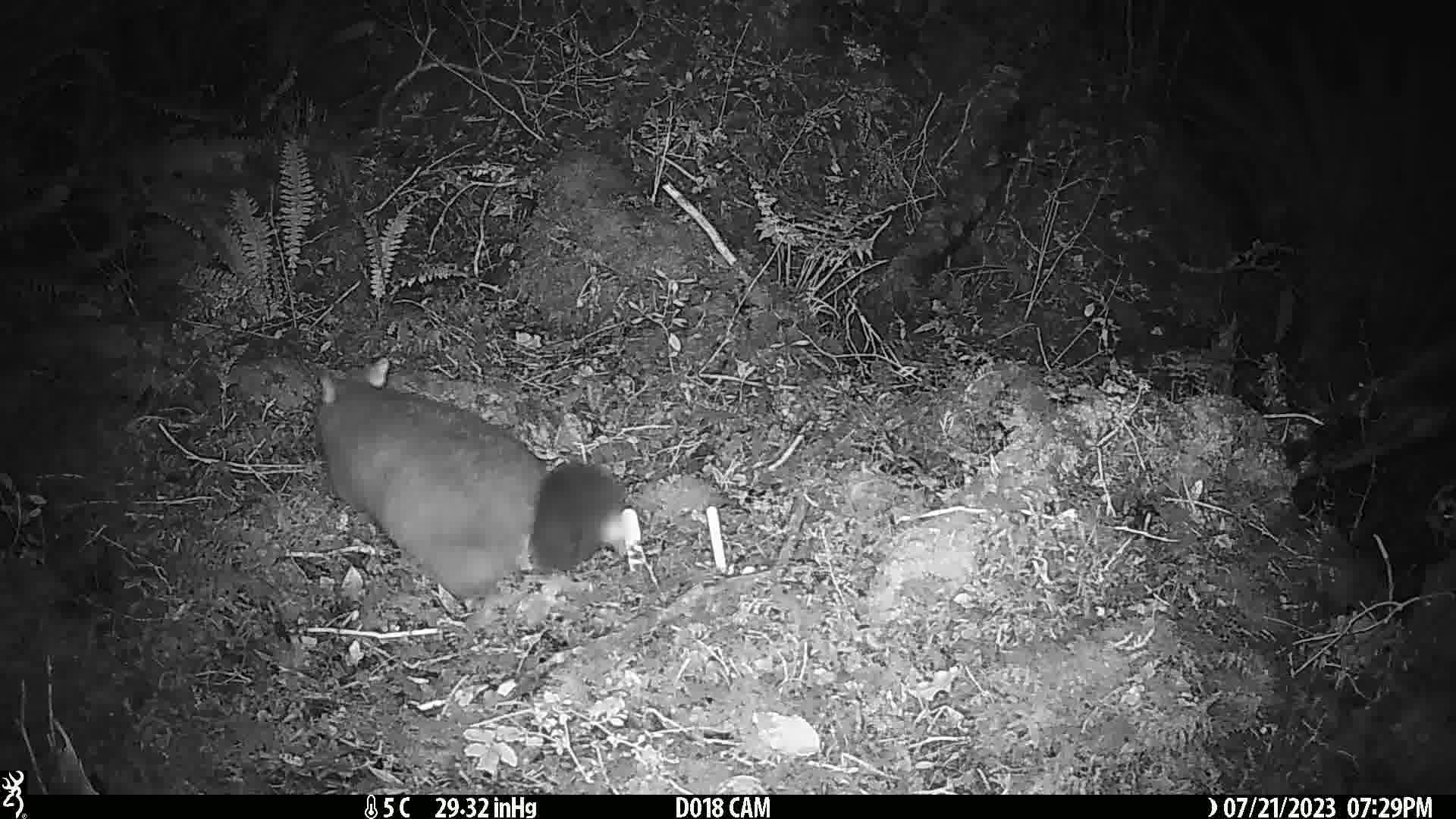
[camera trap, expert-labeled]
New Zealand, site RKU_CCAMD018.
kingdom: Animalia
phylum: Chordata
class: Mammalia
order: Diprotodontia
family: Phalangeridae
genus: Trichosurus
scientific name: Trichosurus vulpecula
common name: common brushtail possum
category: possum